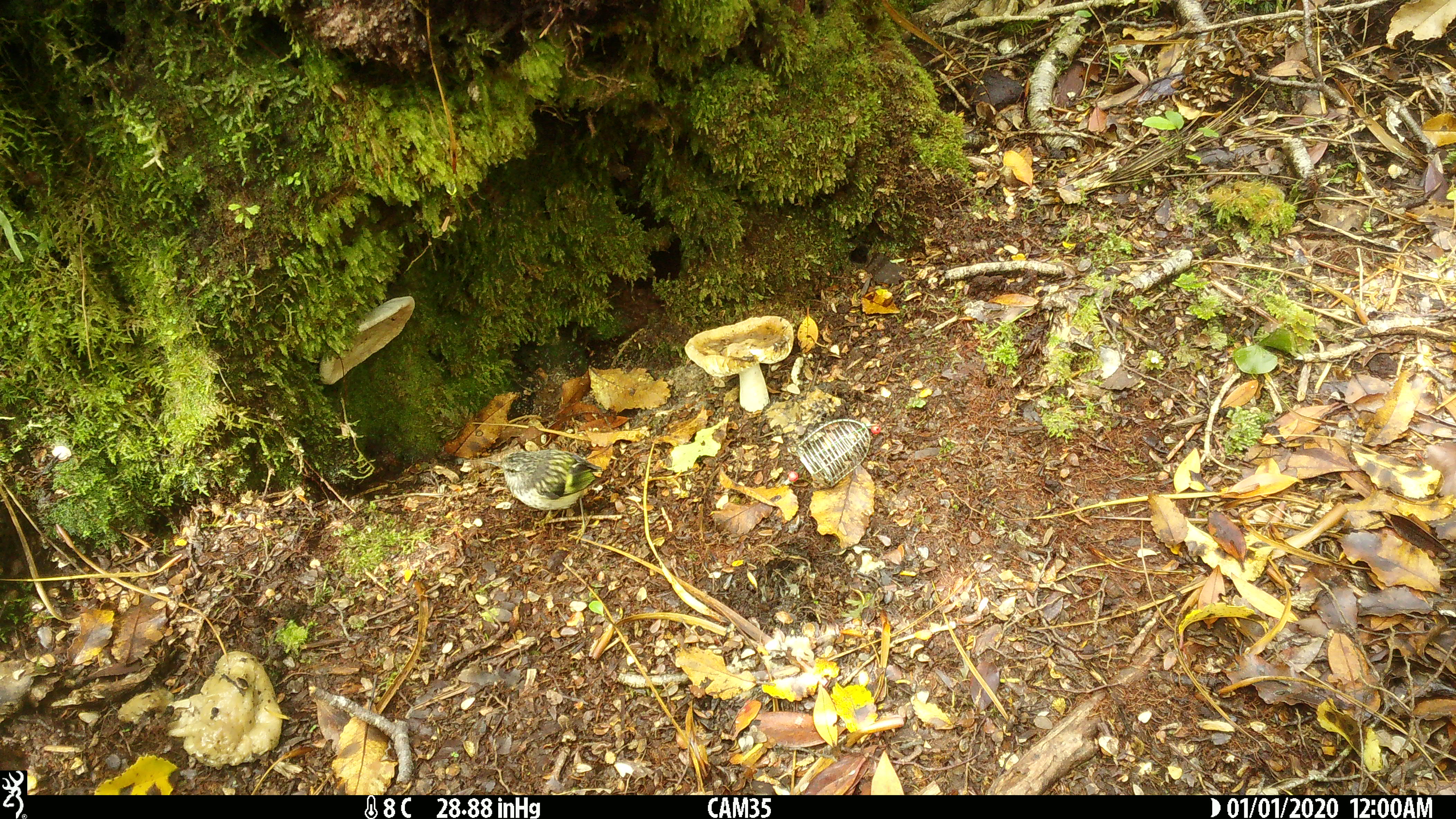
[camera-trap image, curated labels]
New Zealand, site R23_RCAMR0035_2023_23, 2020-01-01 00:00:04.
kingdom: Animalia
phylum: Chordata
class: Aves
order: Passeriformes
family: Acanthisittidae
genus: Acanthisitta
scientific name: Acanthisitta chloris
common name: rifleman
Rifleman (Acanthisitta chloris).